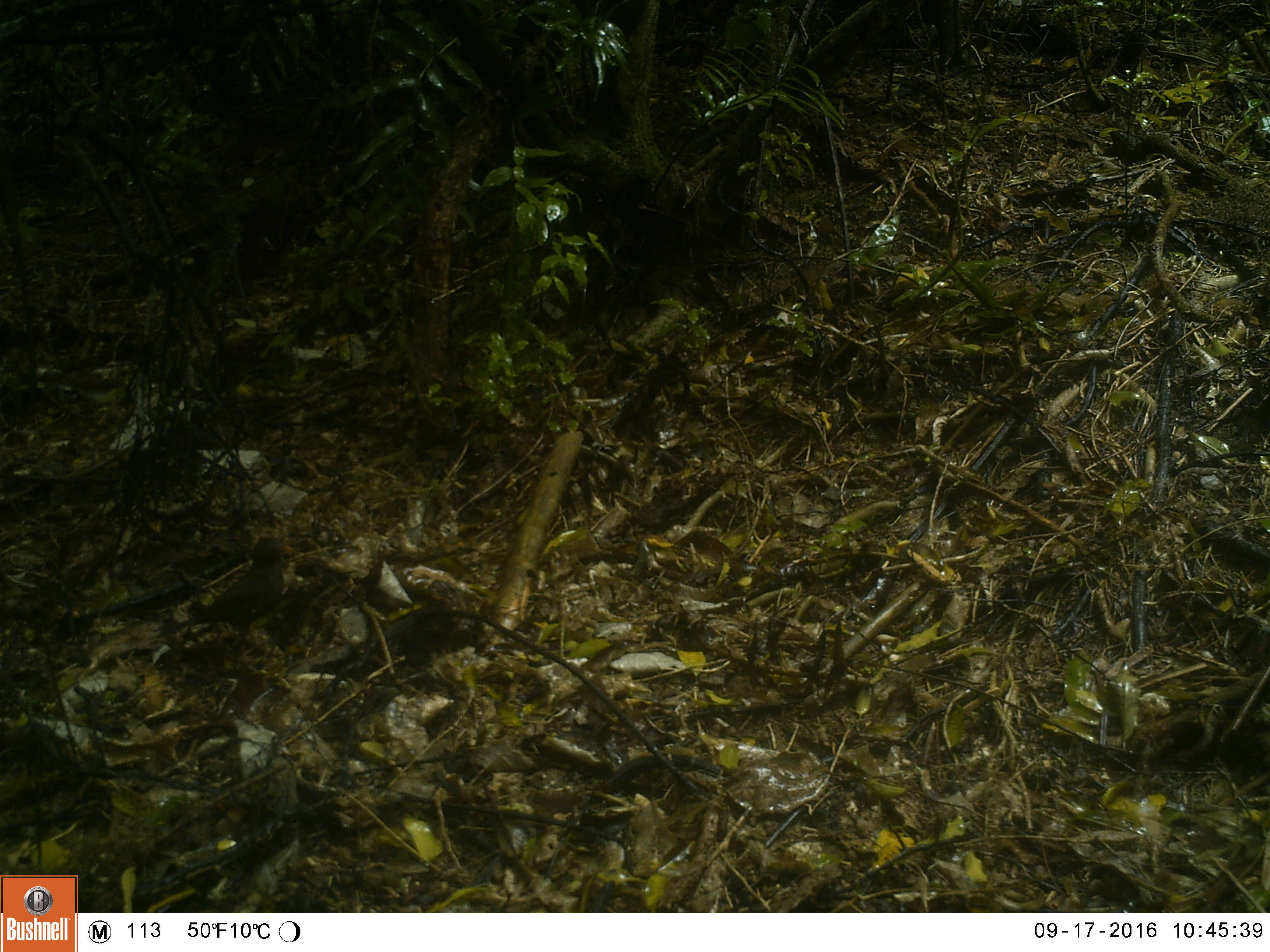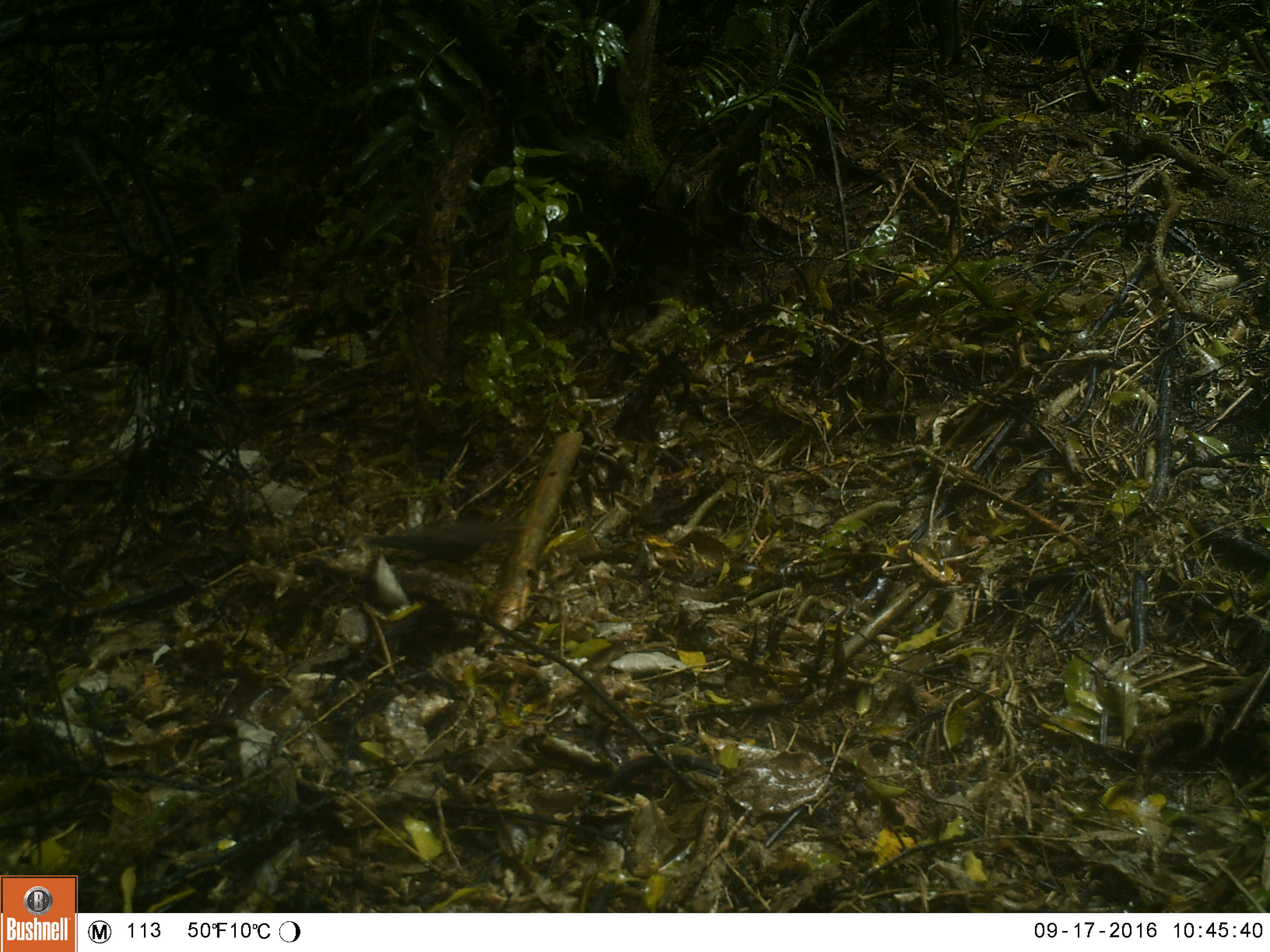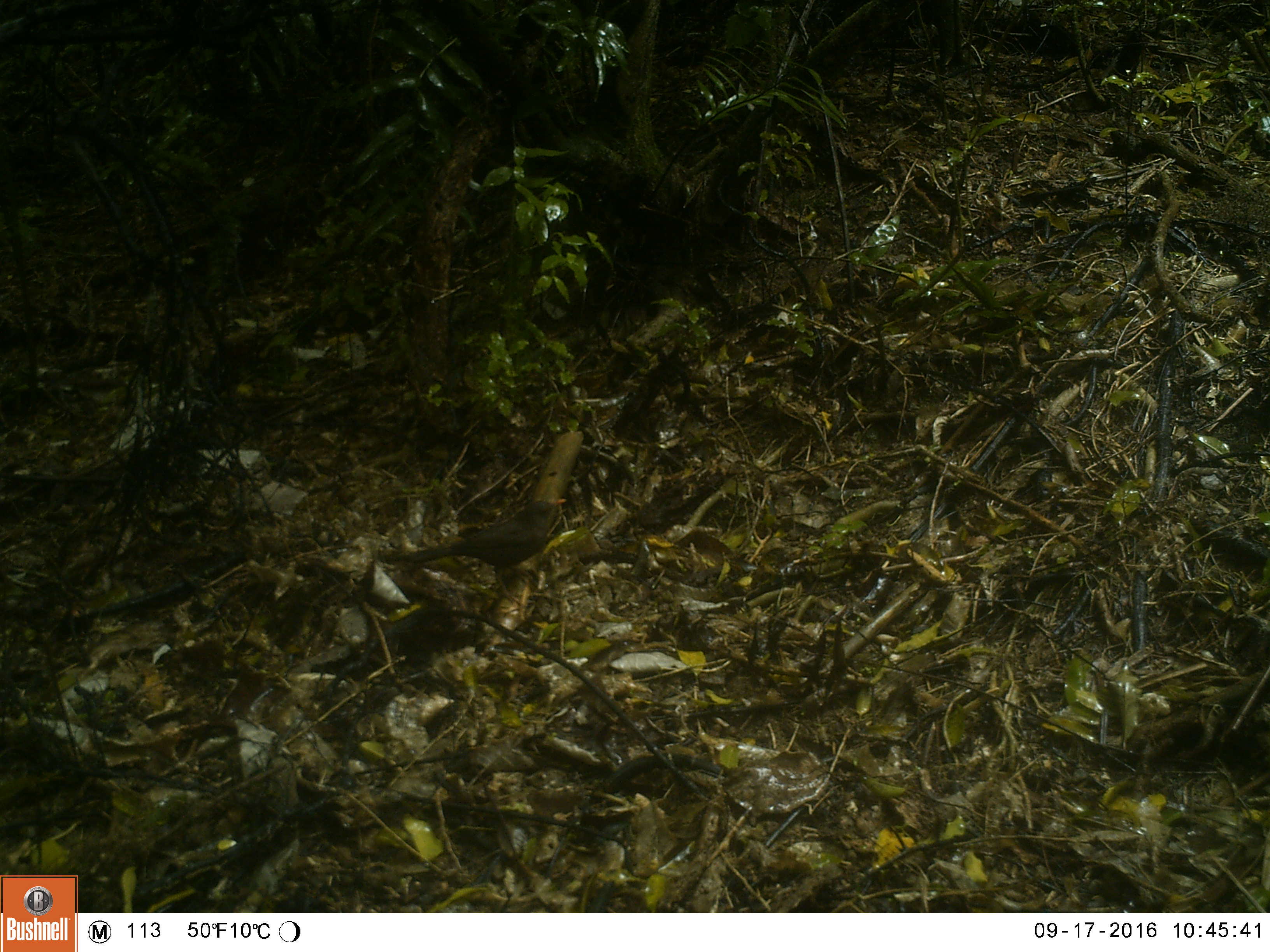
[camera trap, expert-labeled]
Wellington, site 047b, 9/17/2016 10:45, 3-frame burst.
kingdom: Animalia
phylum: Chordata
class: Aves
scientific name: Aves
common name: bird